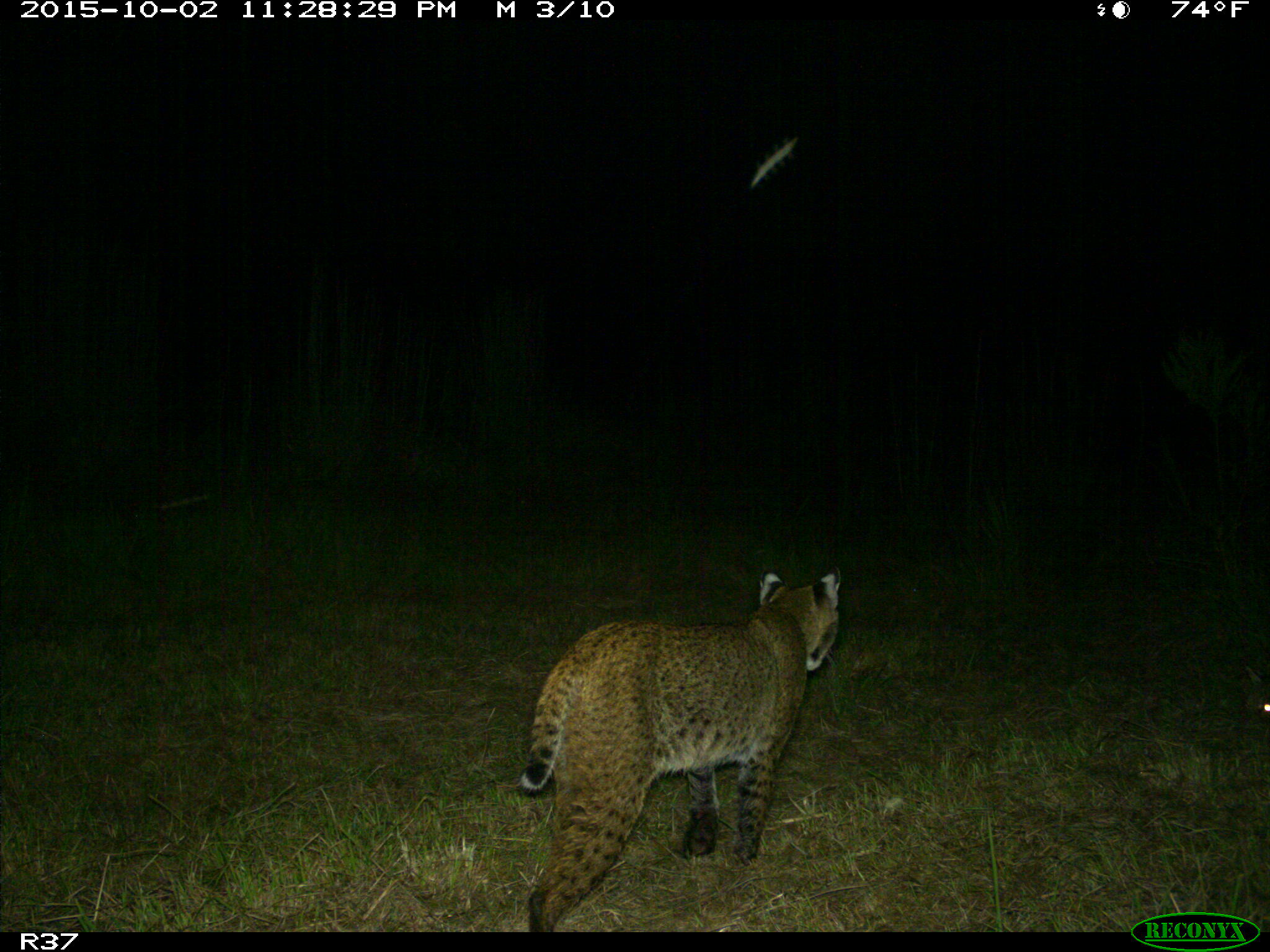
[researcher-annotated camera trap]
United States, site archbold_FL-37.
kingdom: Animalia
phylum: Chordata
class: Mammalia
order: Carnivora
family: Felidae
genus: Lynx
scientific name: Lynx rufus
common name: bobcat